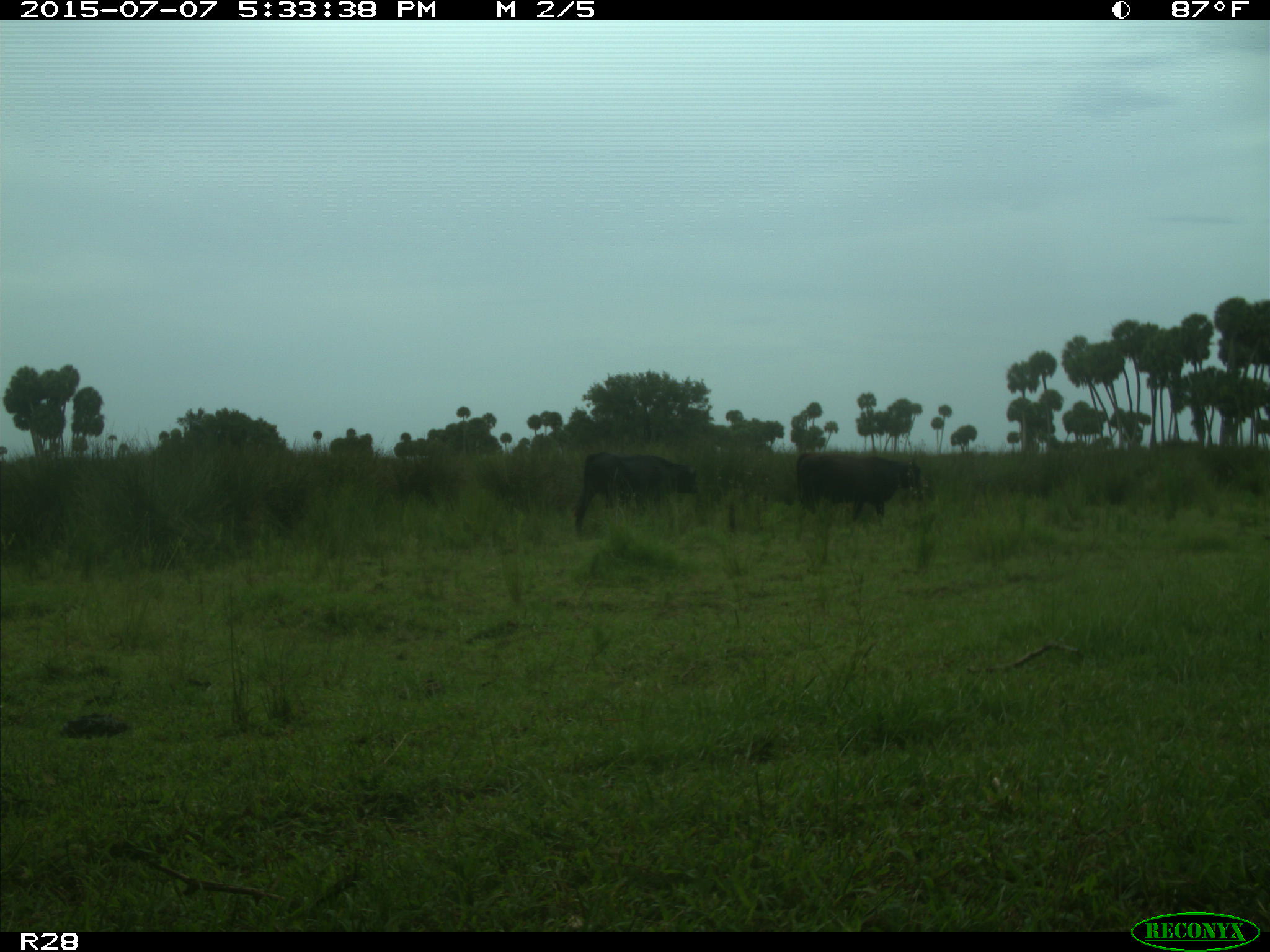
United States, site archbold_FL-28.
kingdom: Animalia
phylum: Chordata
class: Mammalia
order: Artiodactyla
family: Bovidae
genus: Bos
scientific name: Bos taurus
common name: domestic cow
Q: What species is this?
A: Bos taurus (domestic cow).